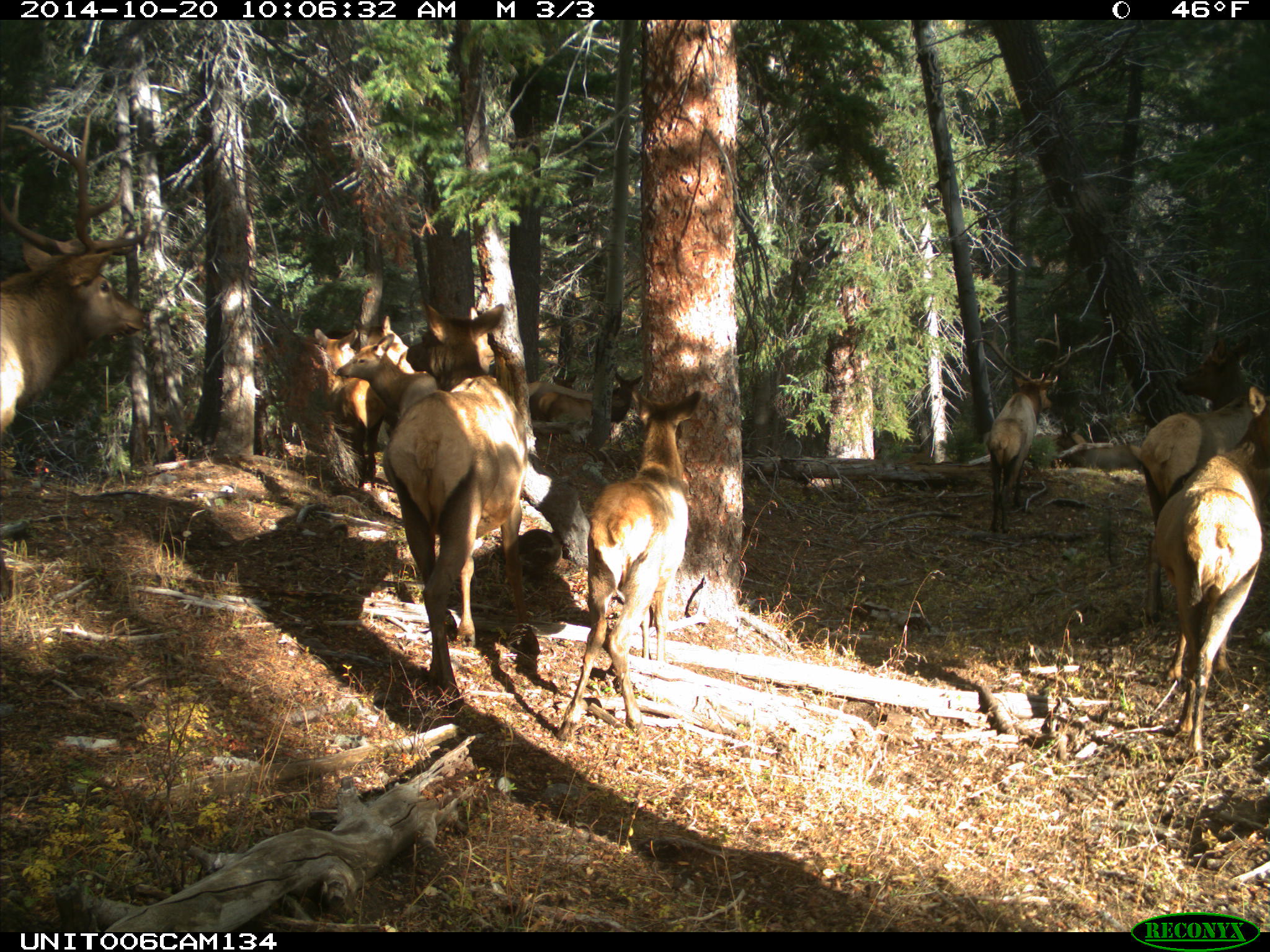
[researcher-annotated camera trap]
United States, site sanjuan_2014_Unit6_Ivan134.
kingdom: Animalia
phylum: Chordata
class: Mammalia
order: Artiodactyla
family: Cervidae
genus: Cervus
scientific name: Cervus elaphus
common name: red deer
Cervus elaphus (red deer).